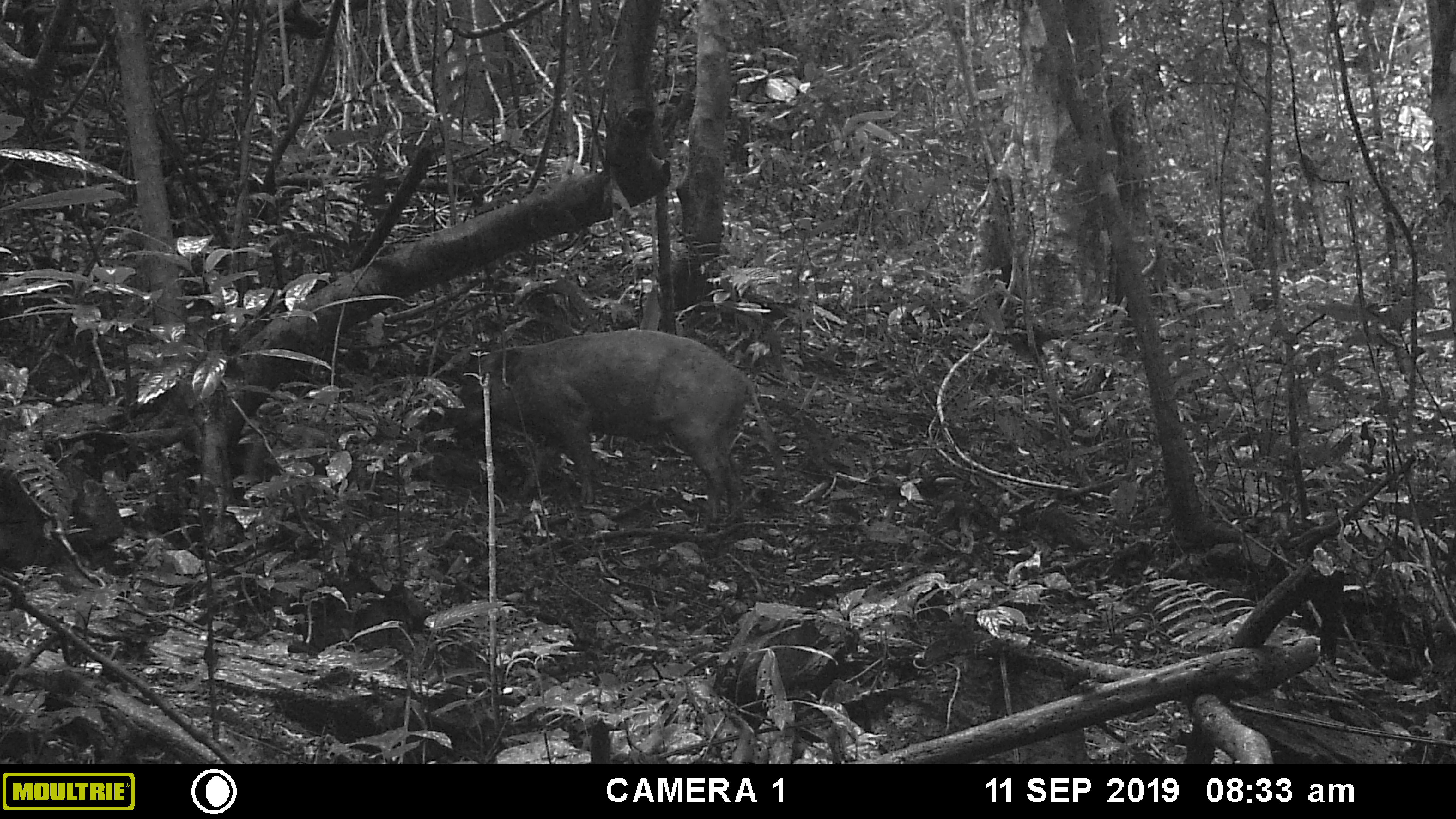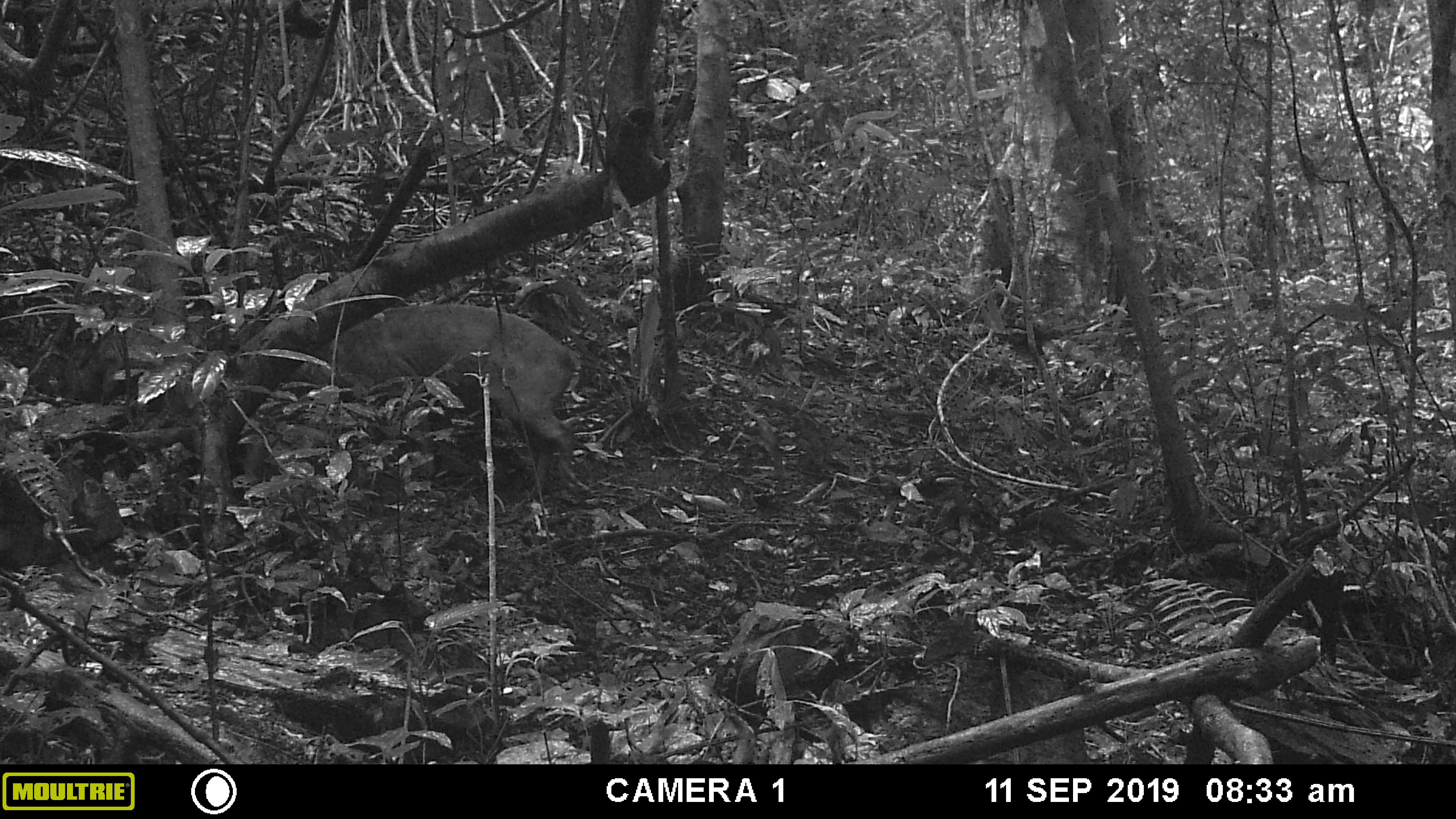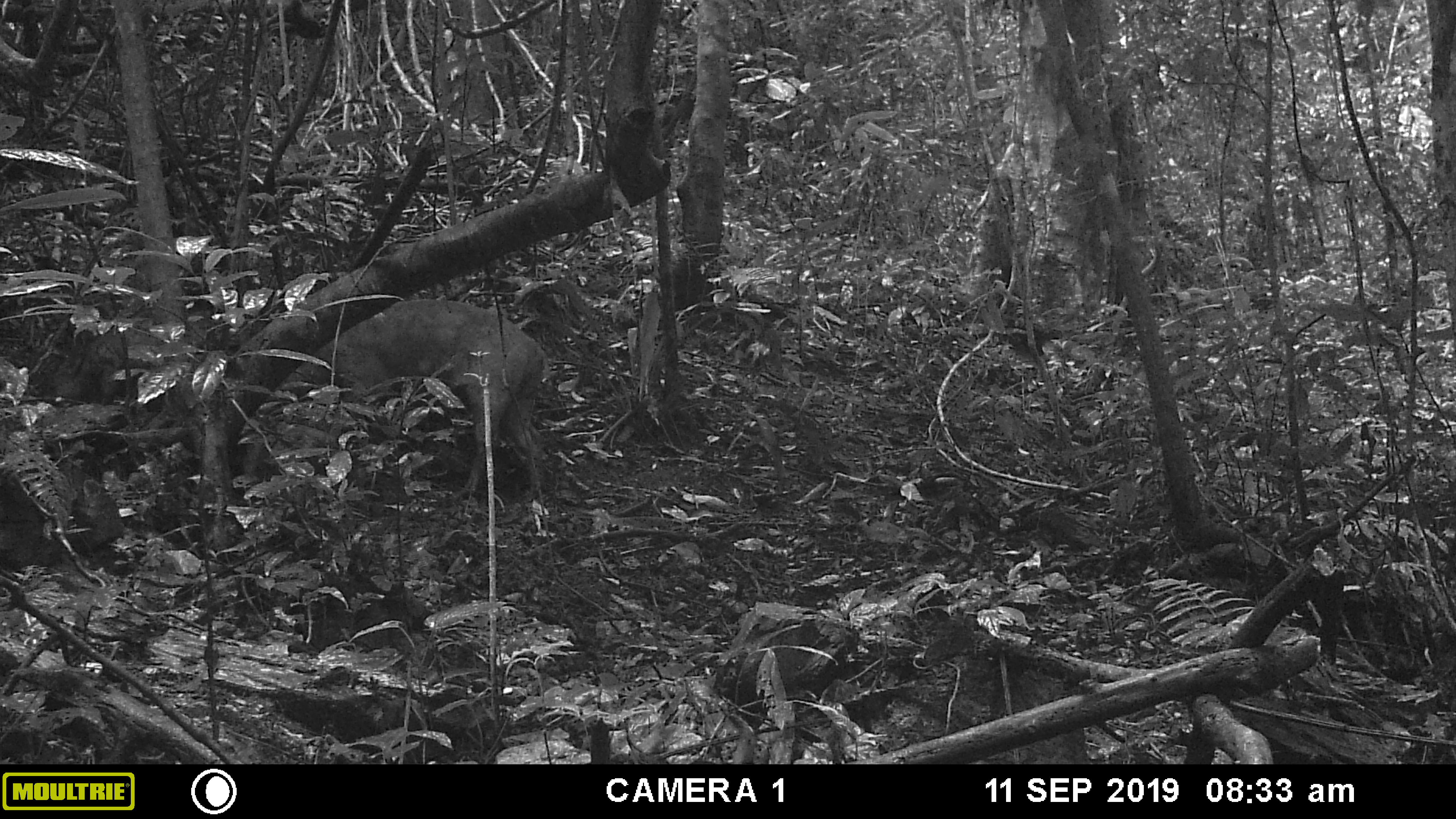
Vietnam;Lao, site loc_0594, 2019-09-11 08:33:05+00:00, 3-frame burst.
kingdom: Animalia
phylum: Chordata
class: Mammalia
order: Artiodactyla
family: Suidae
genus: Sus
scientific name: Sus scrofa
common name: eurasian wild pig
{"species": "eurasian wild pig (Sus scrofa)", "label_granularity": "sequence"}